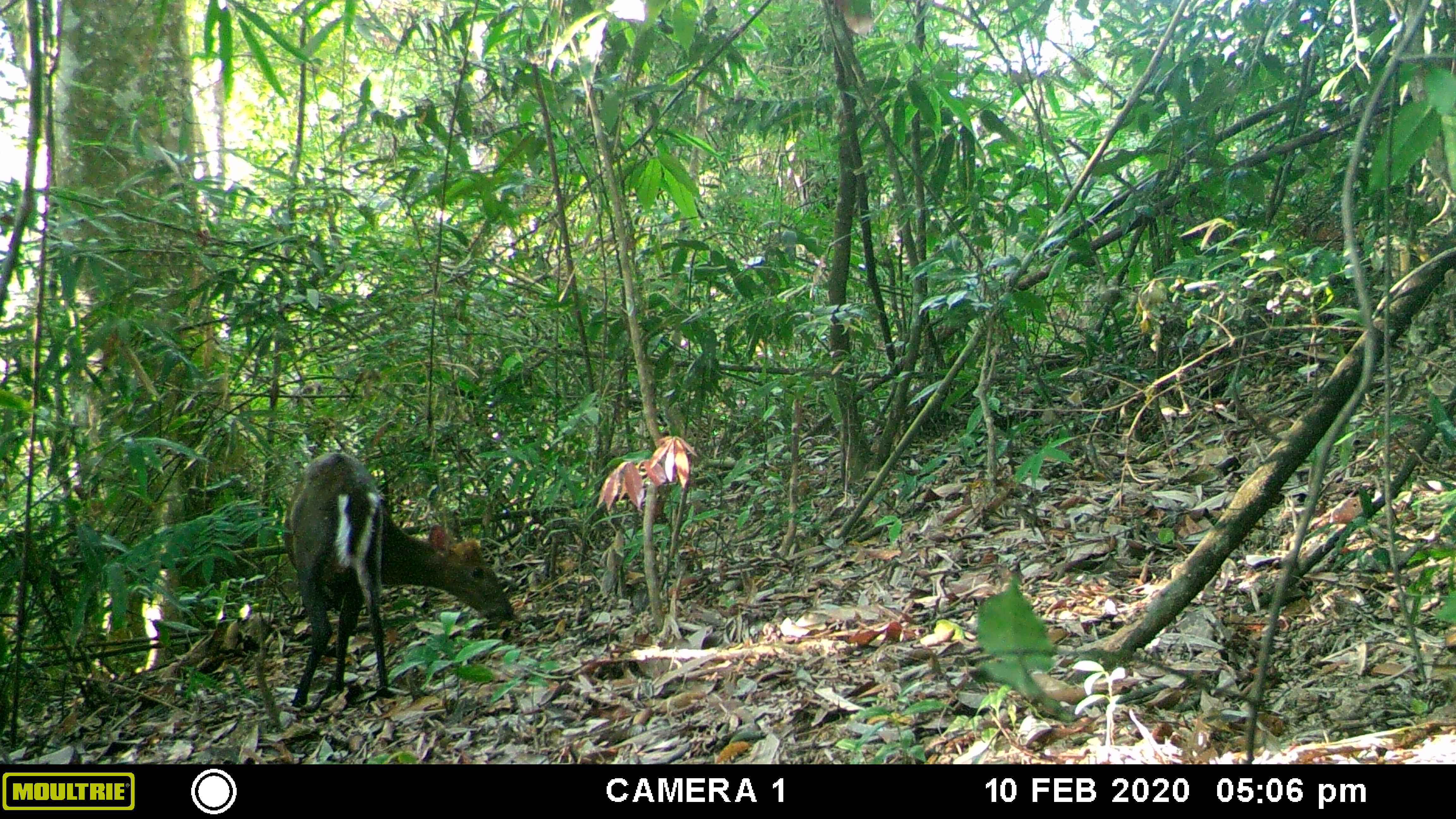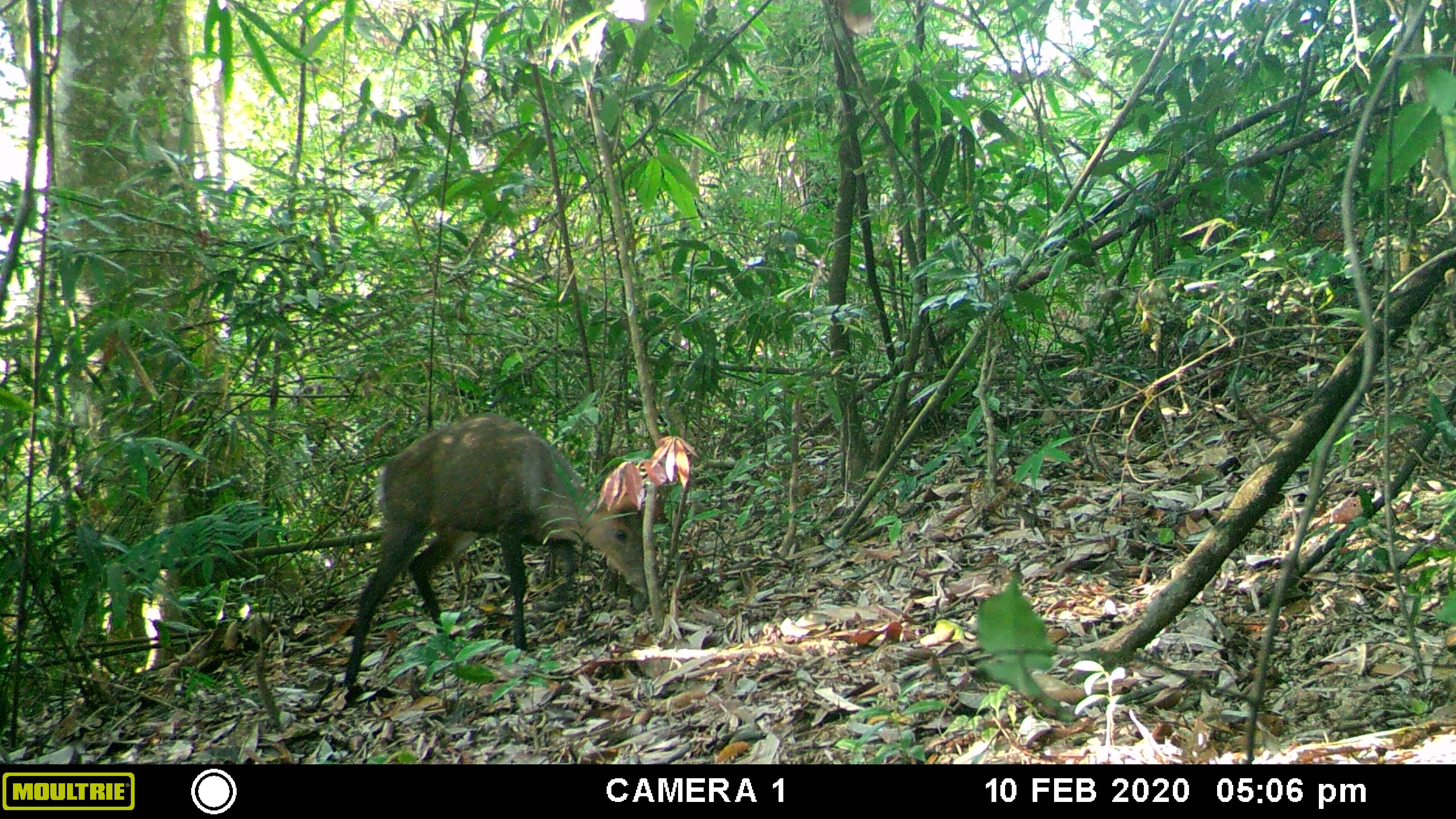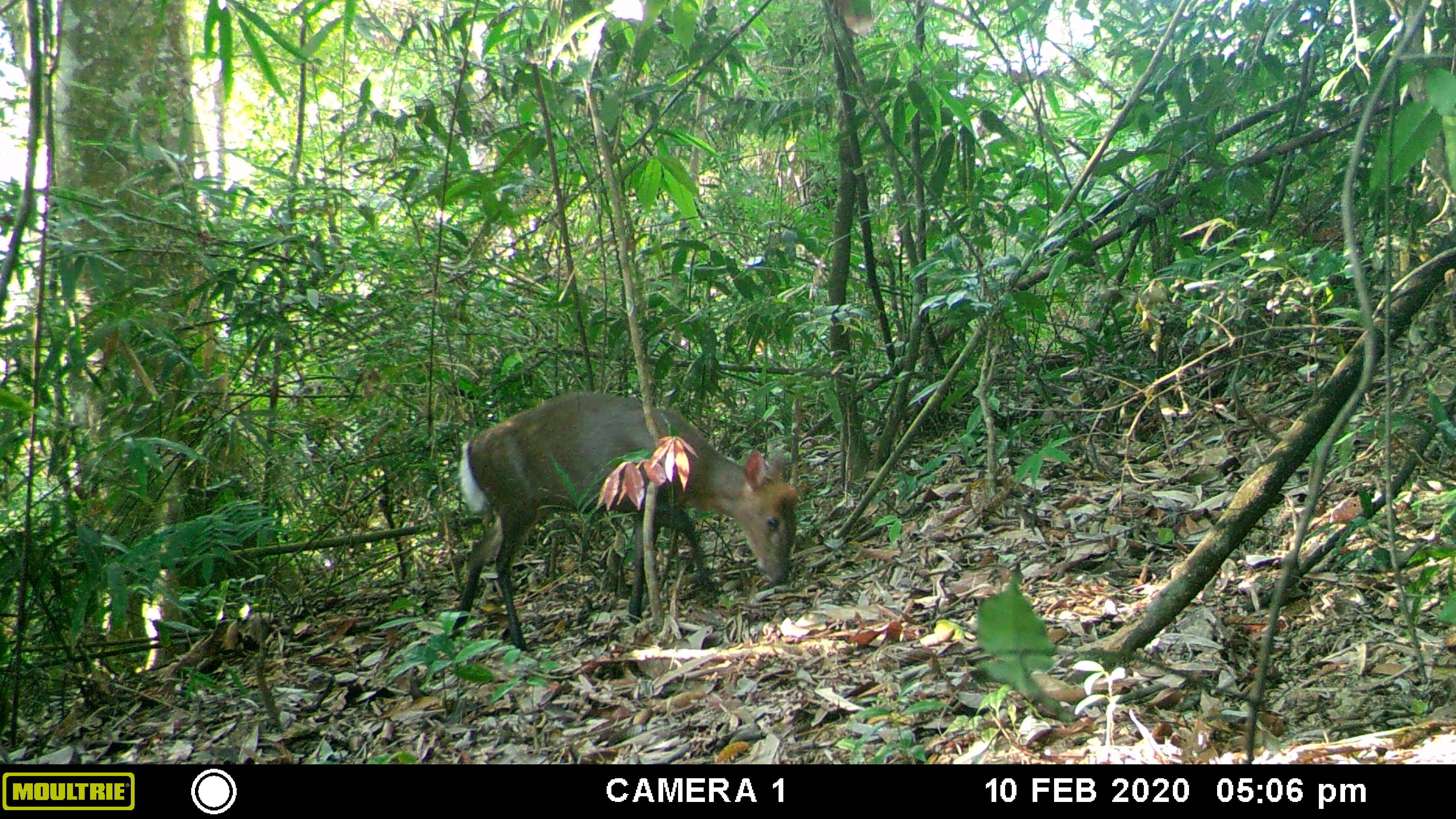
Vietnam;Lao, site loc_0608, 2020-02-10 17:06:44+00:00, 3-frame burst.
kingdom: Animalia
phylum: Chordata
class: Mammalia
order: Artiodactyla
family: Cervidae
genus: Muntiacus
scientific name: Muntiacus rooseveltorum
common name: roosevelt's muntjac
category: roosevelts muntjac group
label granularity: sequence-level